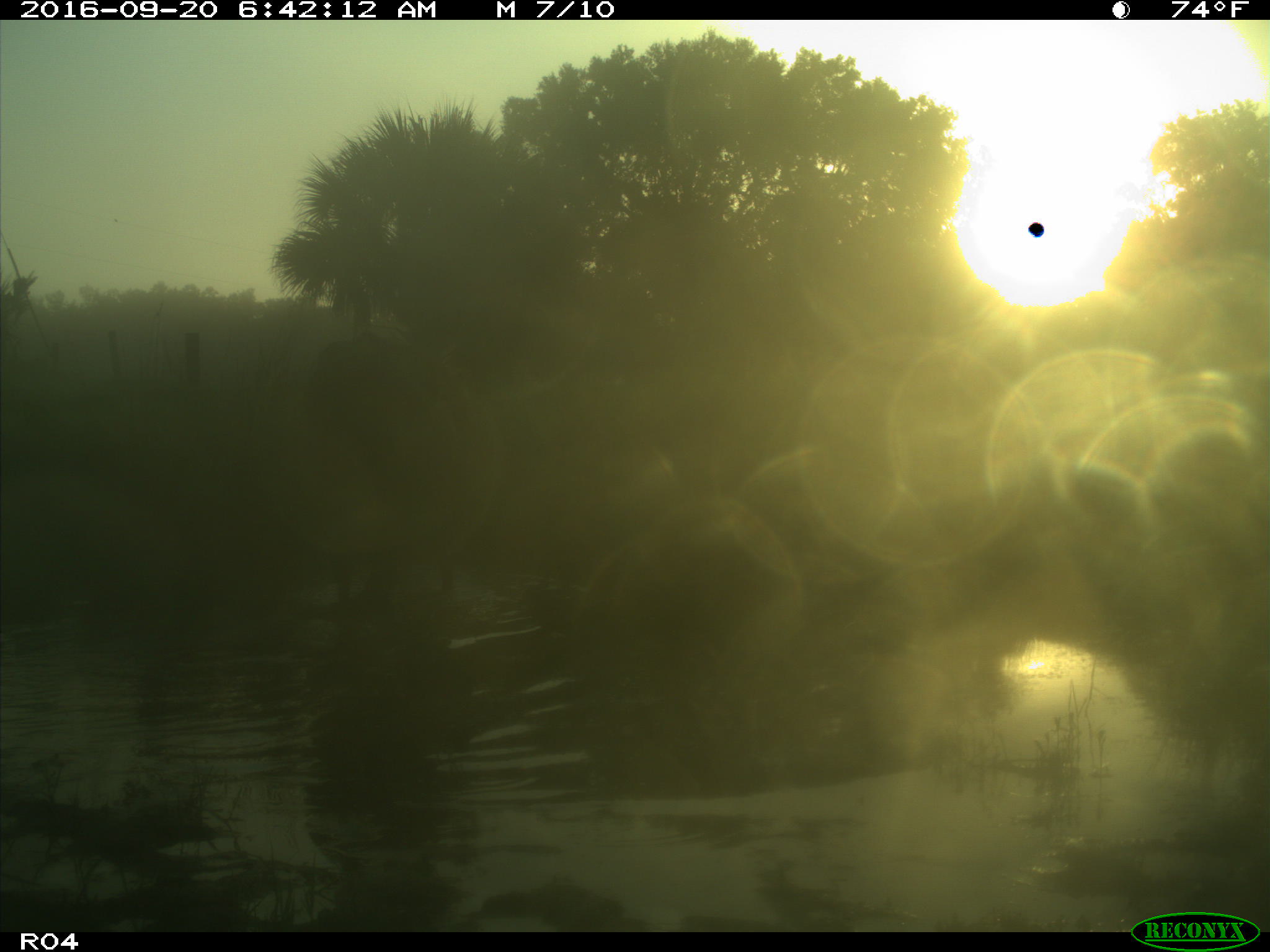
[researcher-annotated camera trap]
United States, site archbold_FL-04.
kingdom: Animalia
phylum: Chordata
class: Mammalia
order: Artiodactyla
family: Bovidae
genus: Bos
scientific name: Bos taurus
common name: domestic cow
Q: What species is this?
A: Bos taurus (domestic cow).